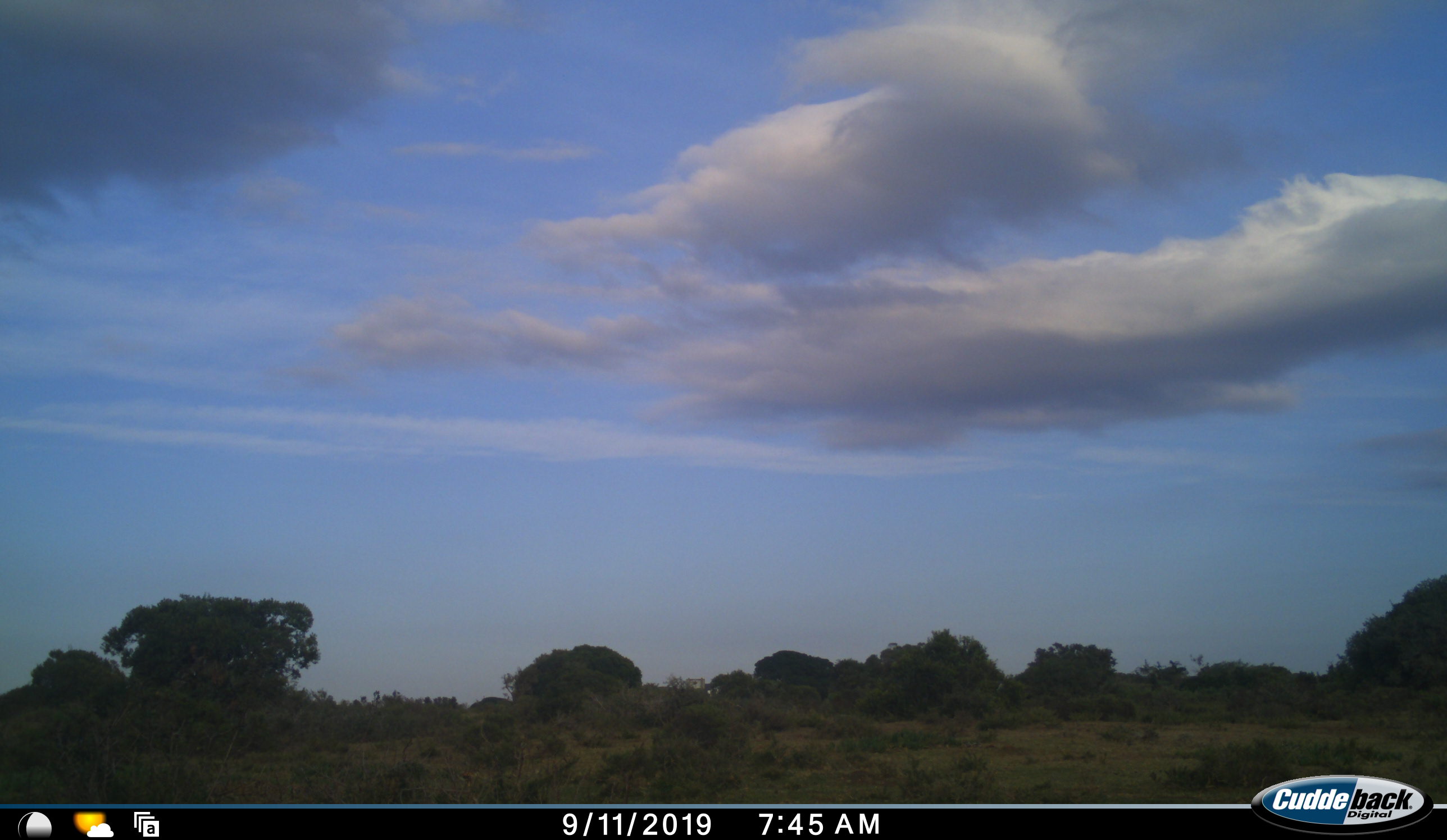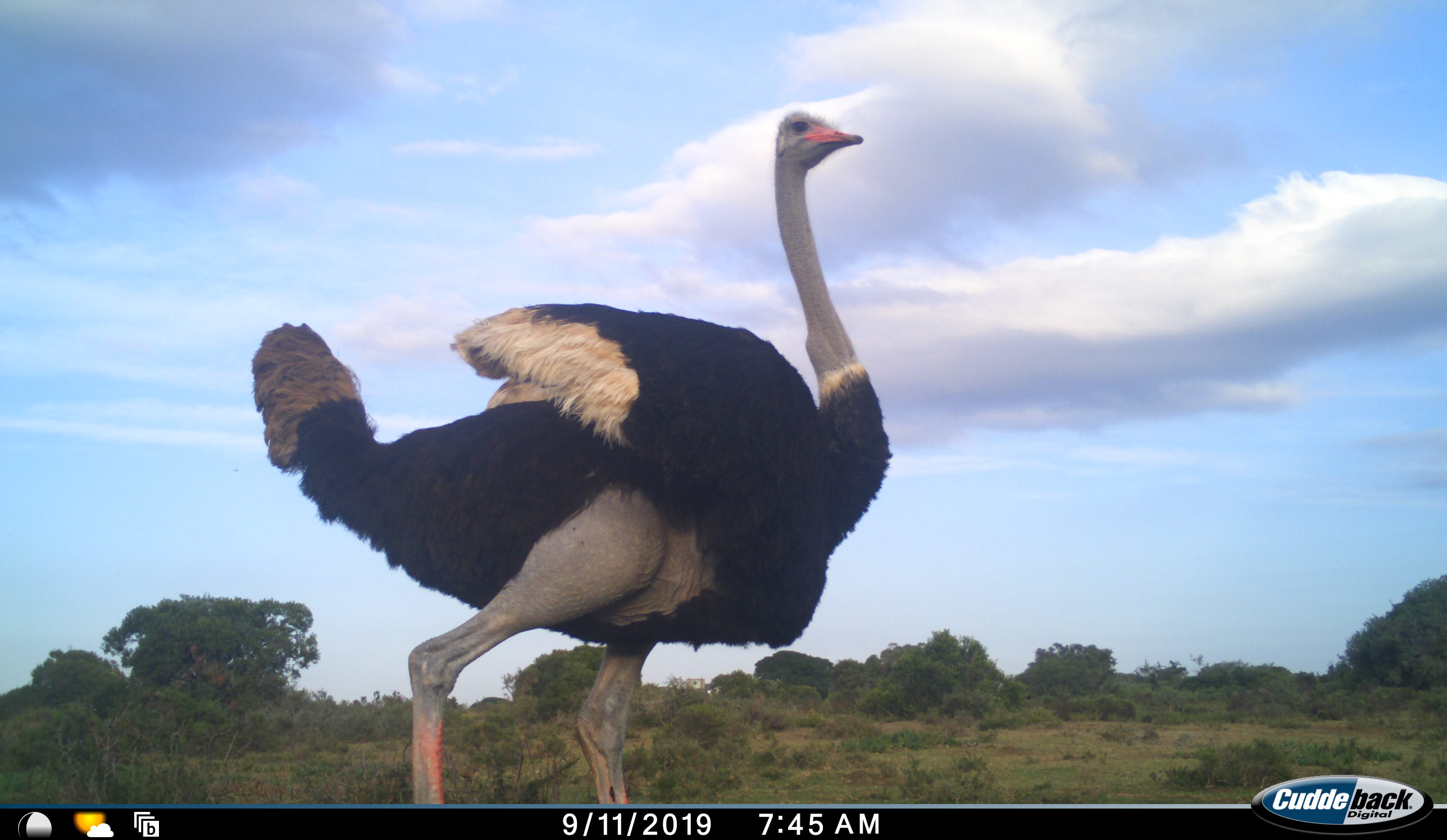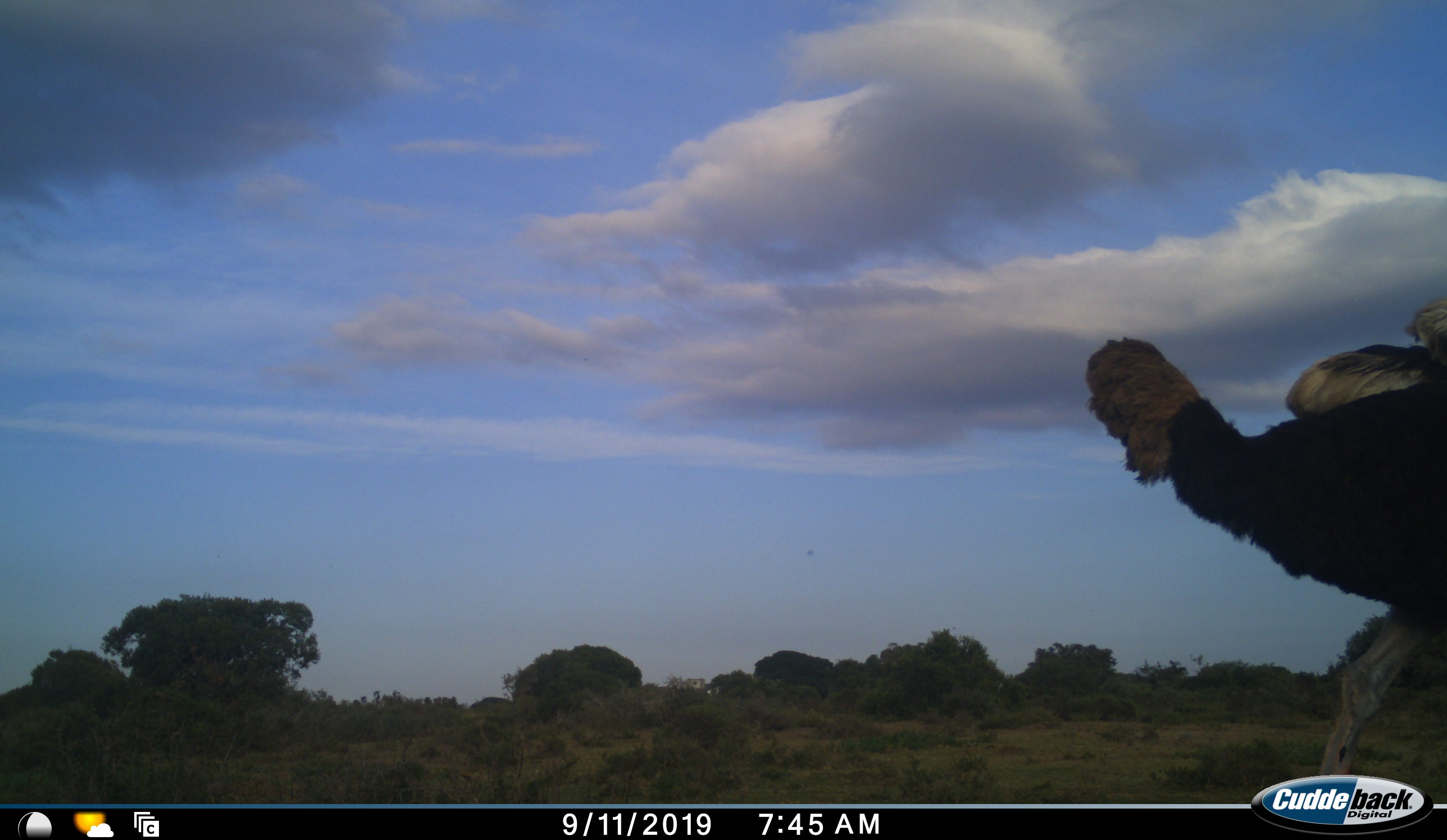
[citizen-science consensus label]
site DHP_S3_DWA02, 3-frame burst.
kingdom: Animalia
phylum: Chordata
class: Aves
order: Struthioniformes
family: Struthionidae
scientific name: Struthionidae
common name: ostrich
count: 1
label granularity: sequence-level